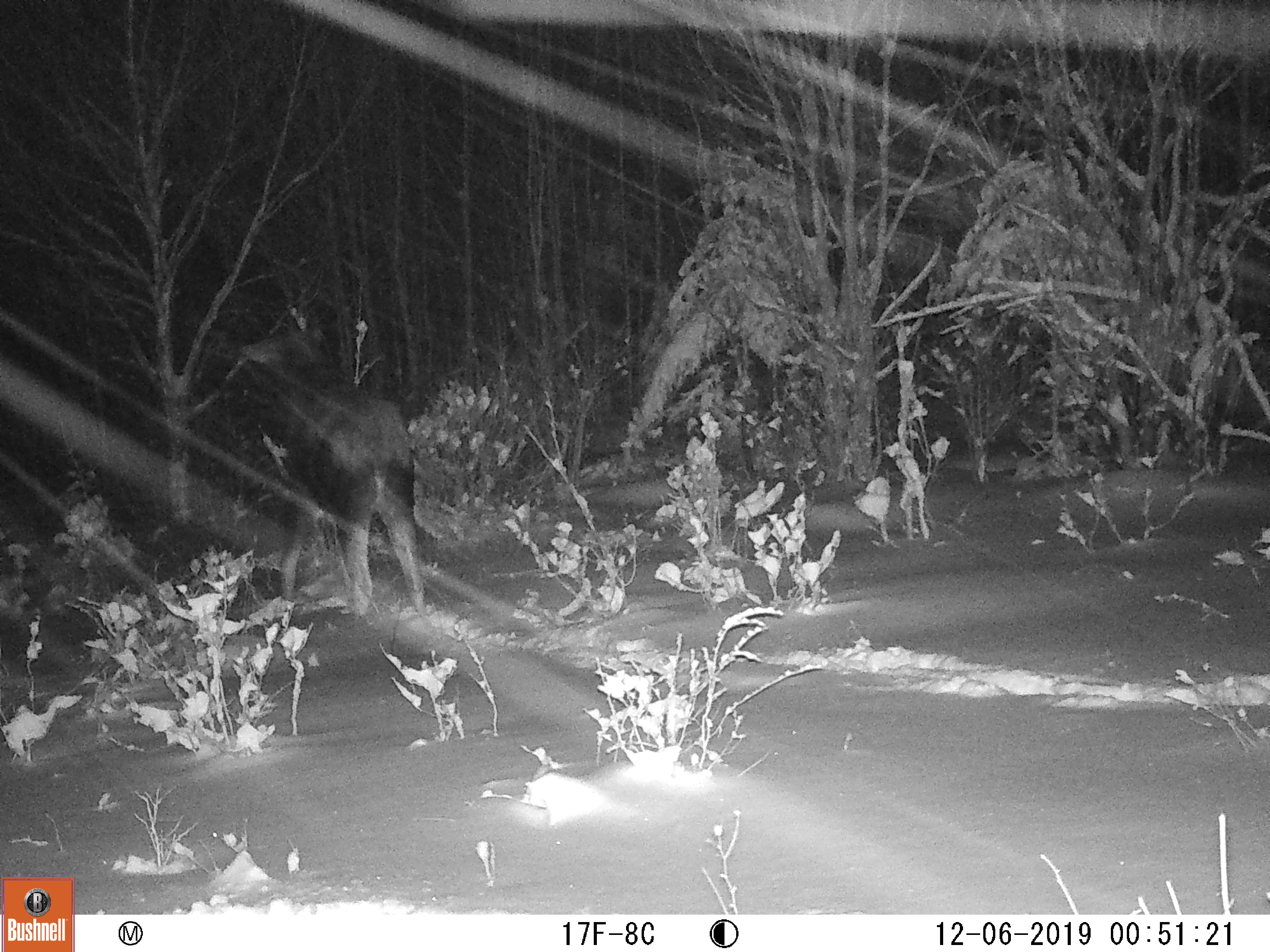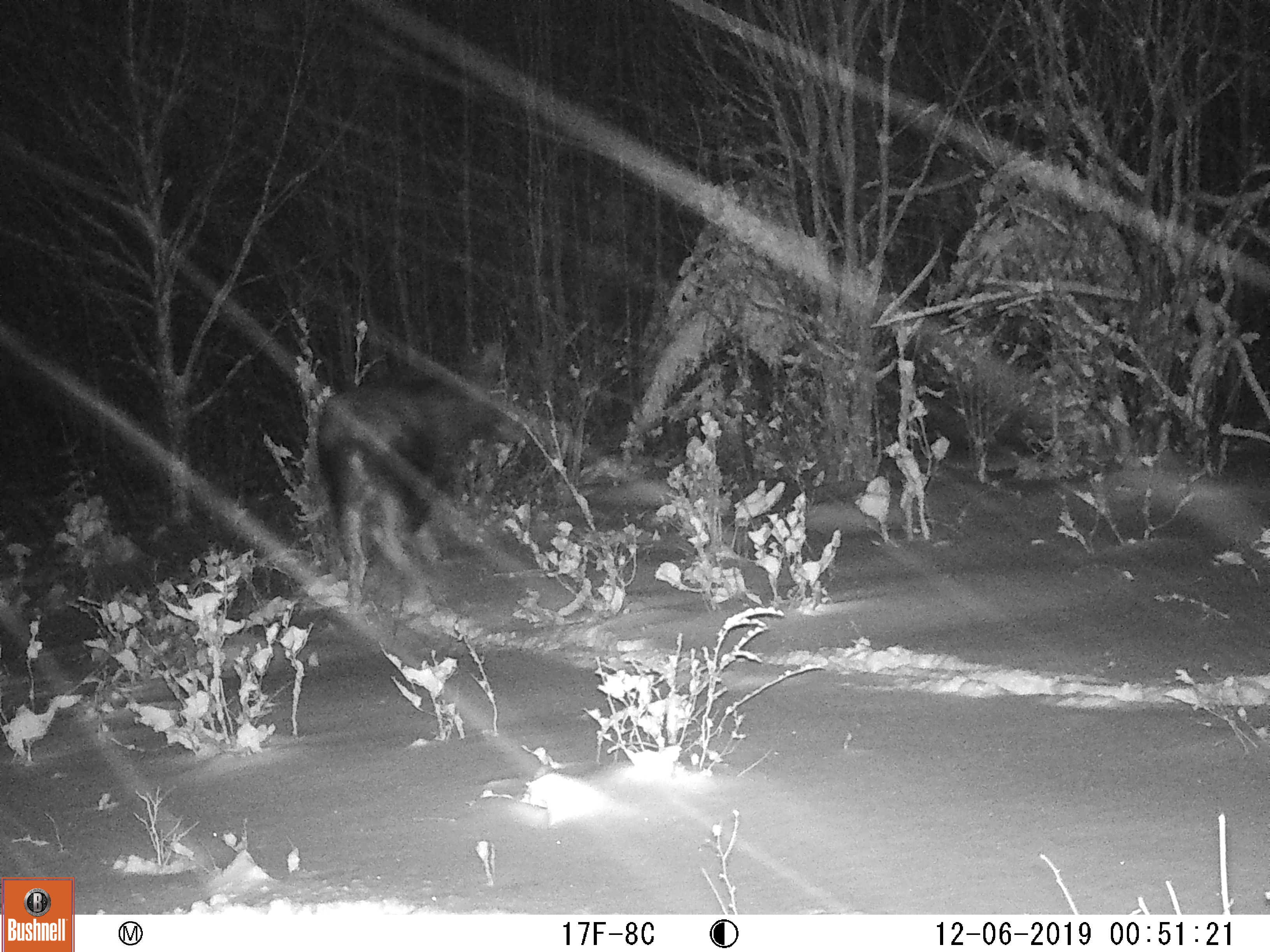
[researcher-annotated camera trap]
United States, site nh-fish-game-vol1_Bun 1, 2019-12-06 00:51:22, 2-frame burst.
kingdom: Animalia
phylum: Chordata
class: Mammalia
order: Artiodactyla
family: Cervidae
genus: Alces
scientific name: Alces alces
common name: moose